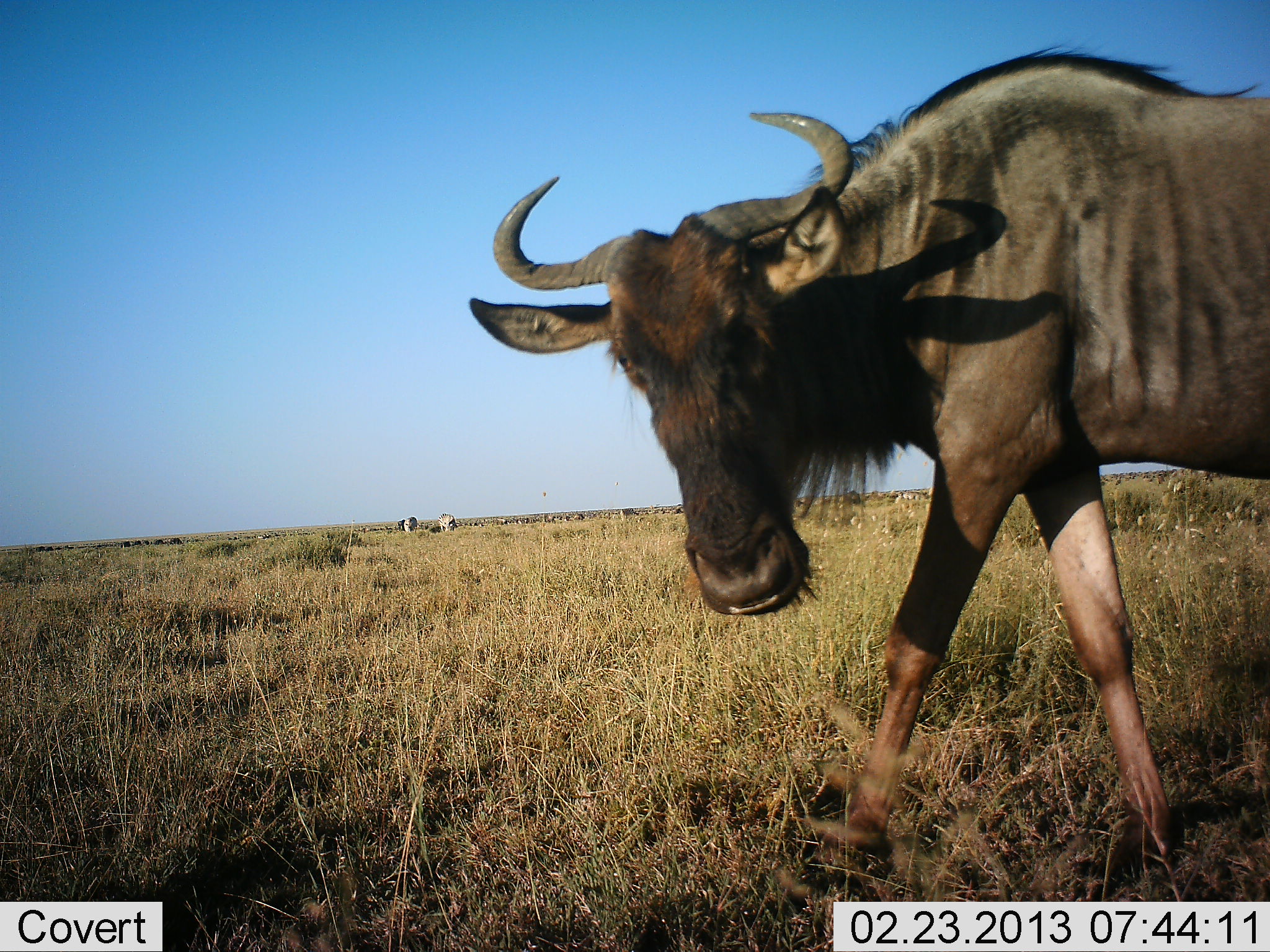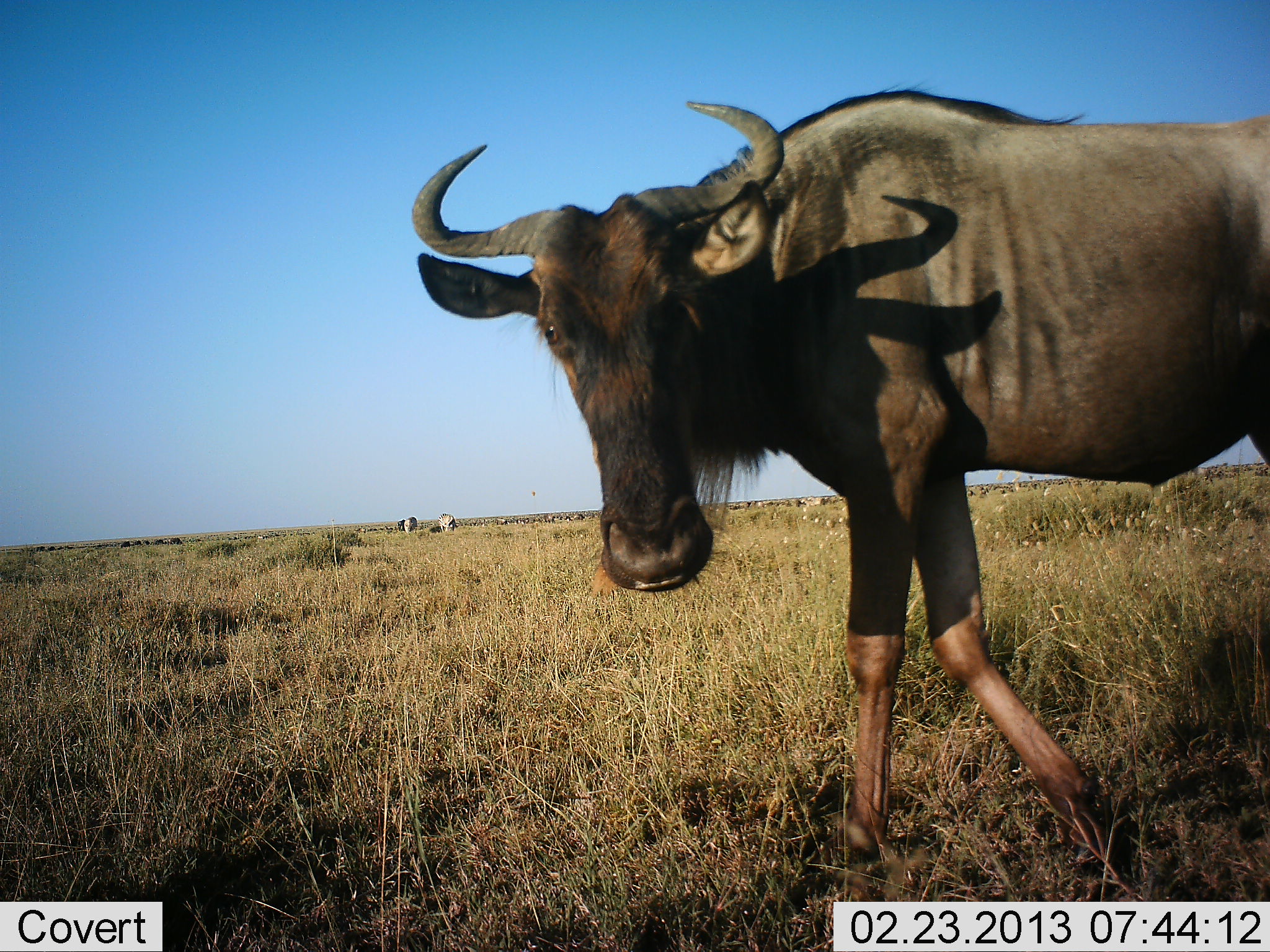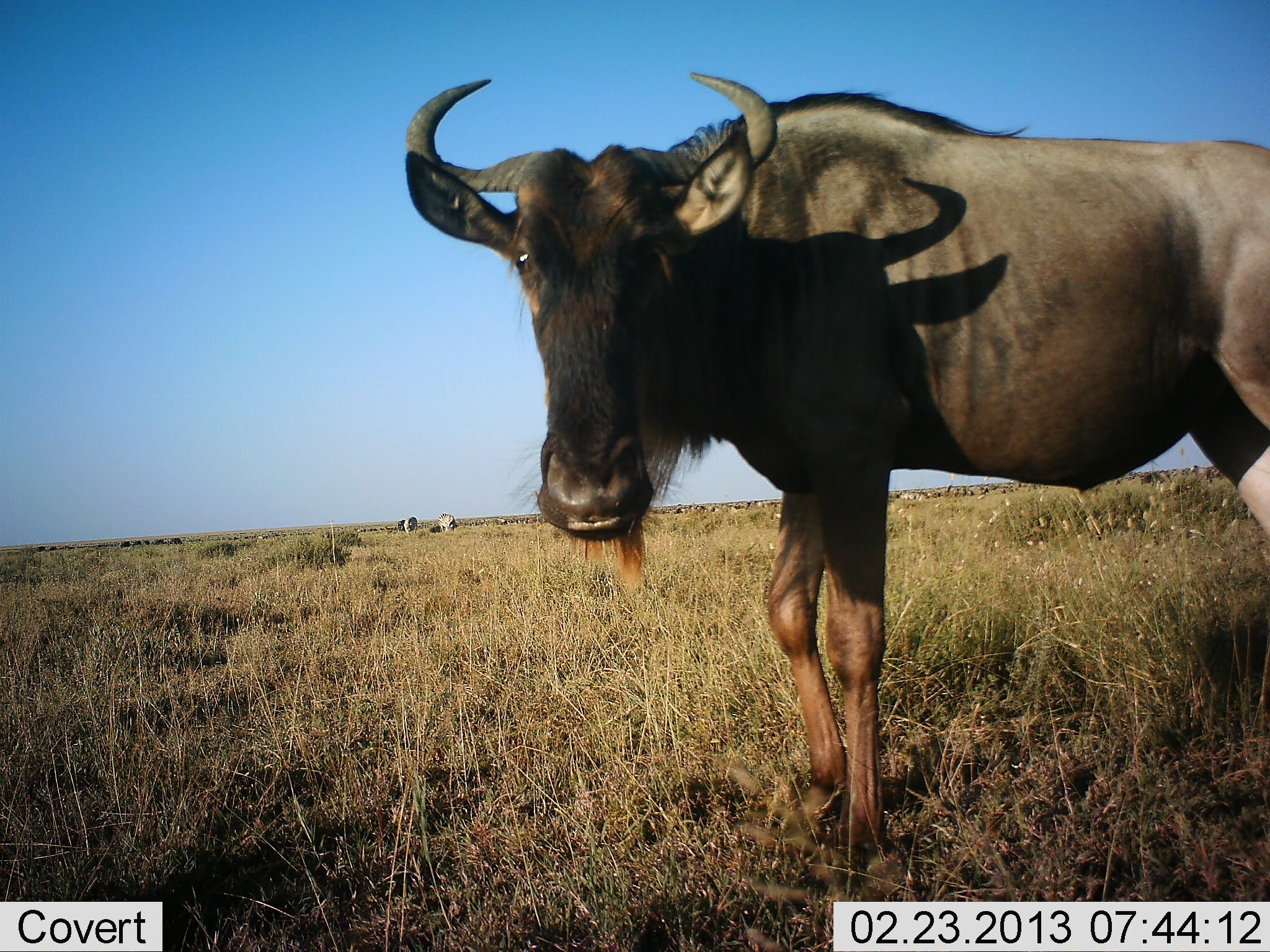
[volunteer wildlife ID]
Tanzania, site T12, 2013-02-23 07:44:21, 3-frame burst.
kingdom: Animalia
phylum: Chordata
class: Mammalia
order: Artiodactyla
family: Bovidae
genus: Connochaetes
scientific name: Connochaetes taurinus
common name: blue wildebeest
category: wildebeest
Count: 1.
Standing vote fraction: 24%.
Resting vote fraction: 0%.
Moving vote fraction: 83%.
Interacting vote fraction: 2%.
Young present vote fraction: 0%.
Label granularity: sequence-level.